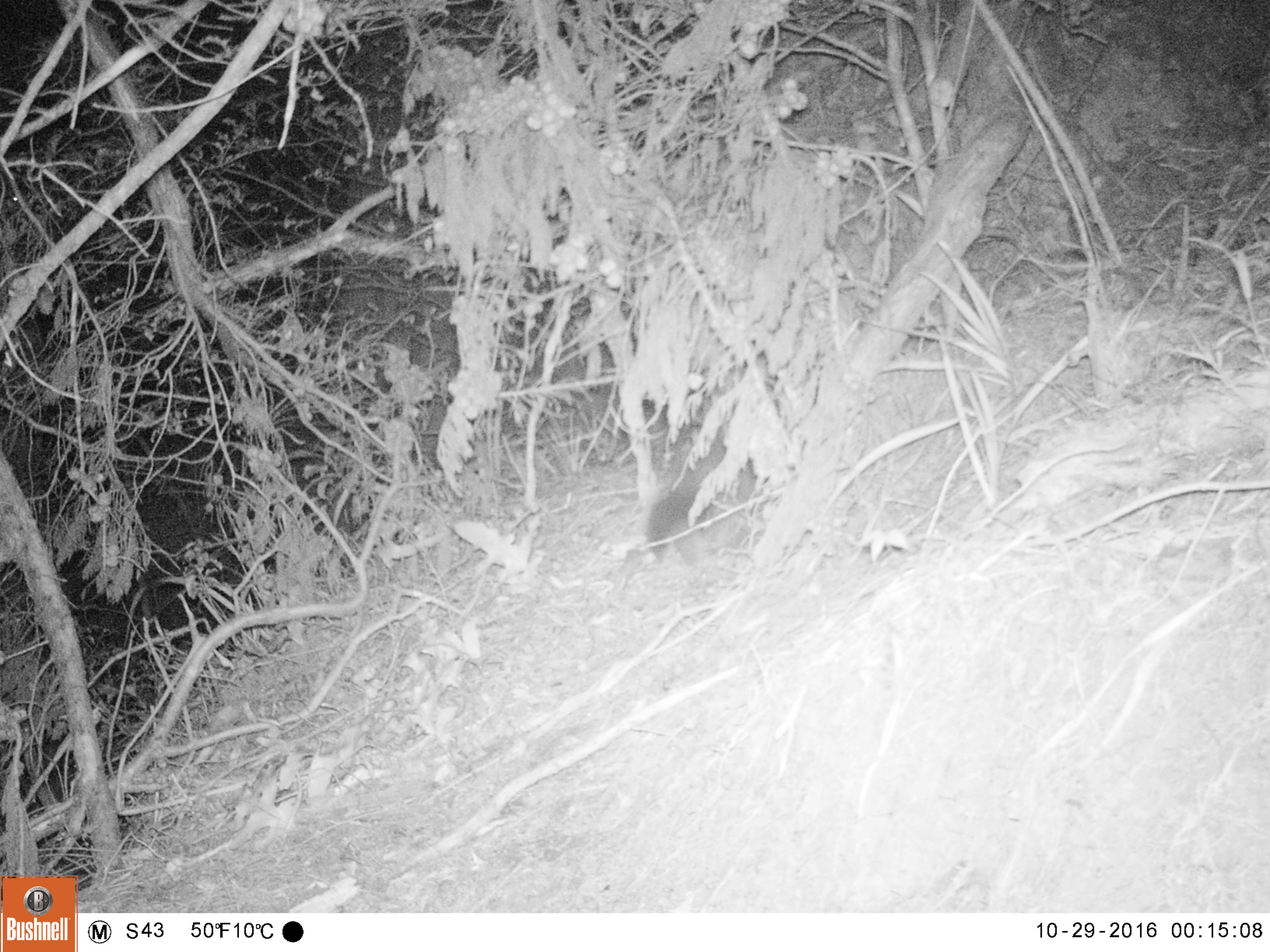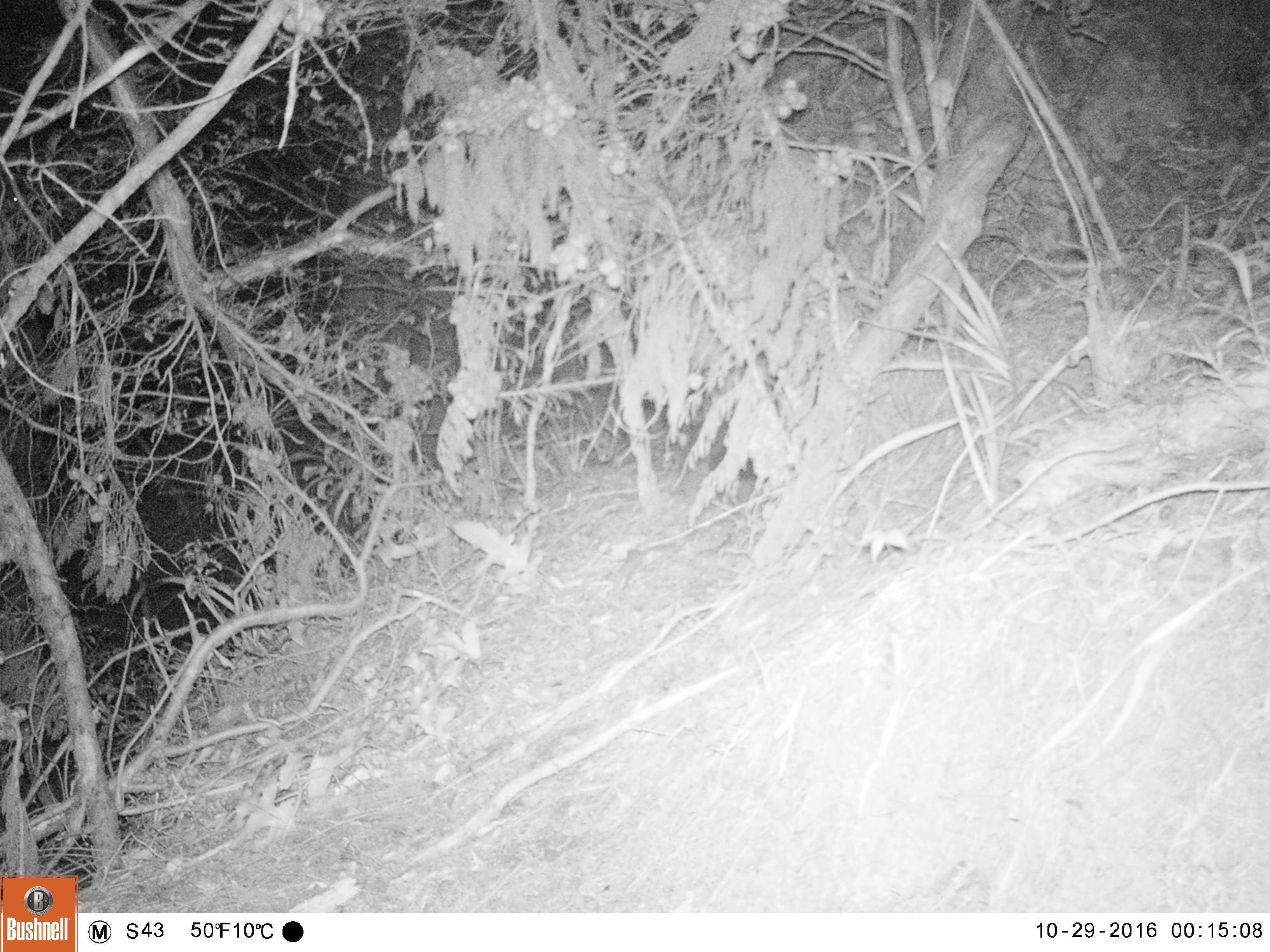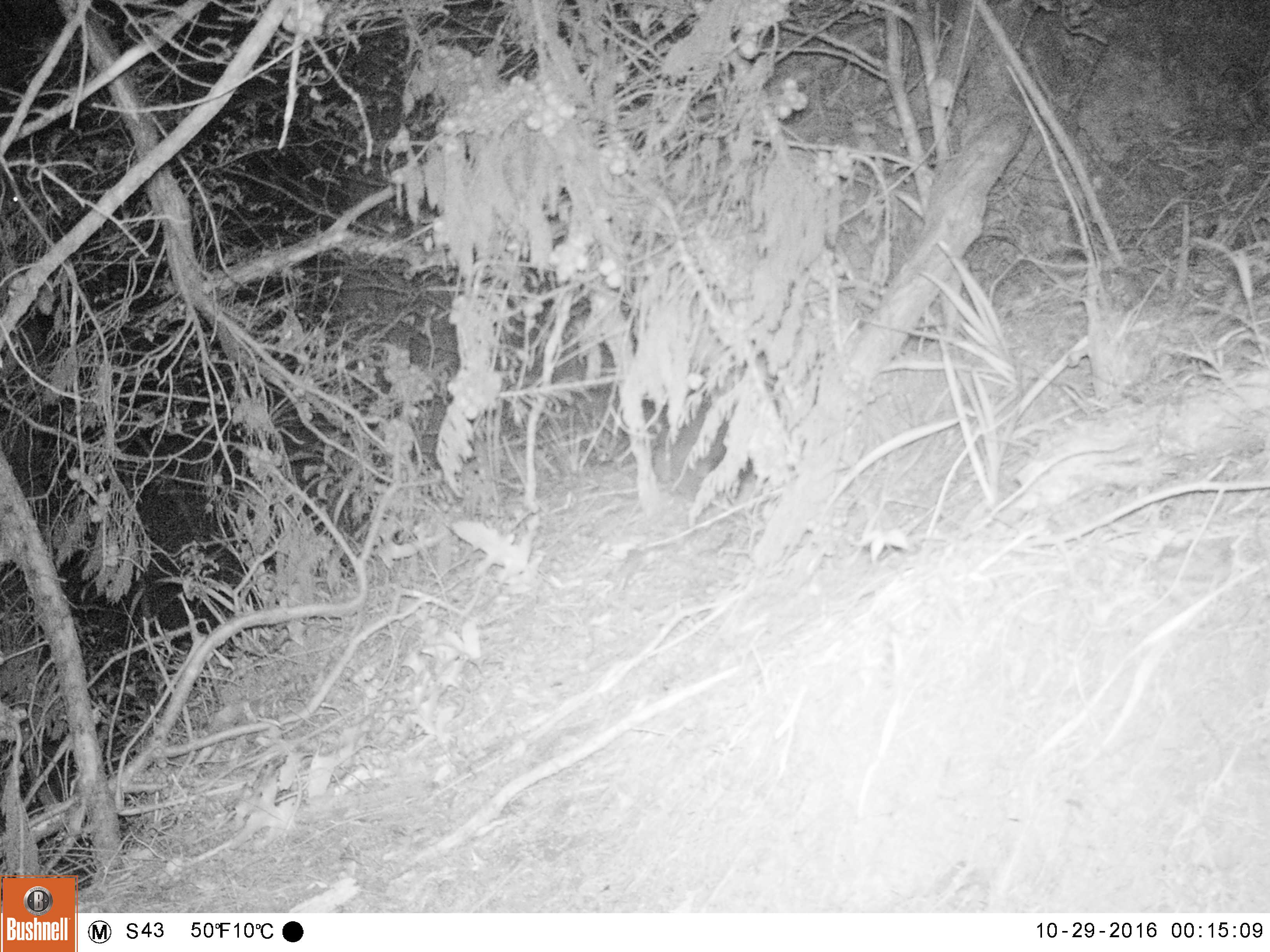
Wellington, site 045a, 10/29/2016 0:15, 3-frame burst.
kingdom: Animalia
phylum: Chordata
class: Mammalia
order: Didelphimorphia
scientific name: Didelphimorphia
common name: possum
Possum (Didelphimorphia).